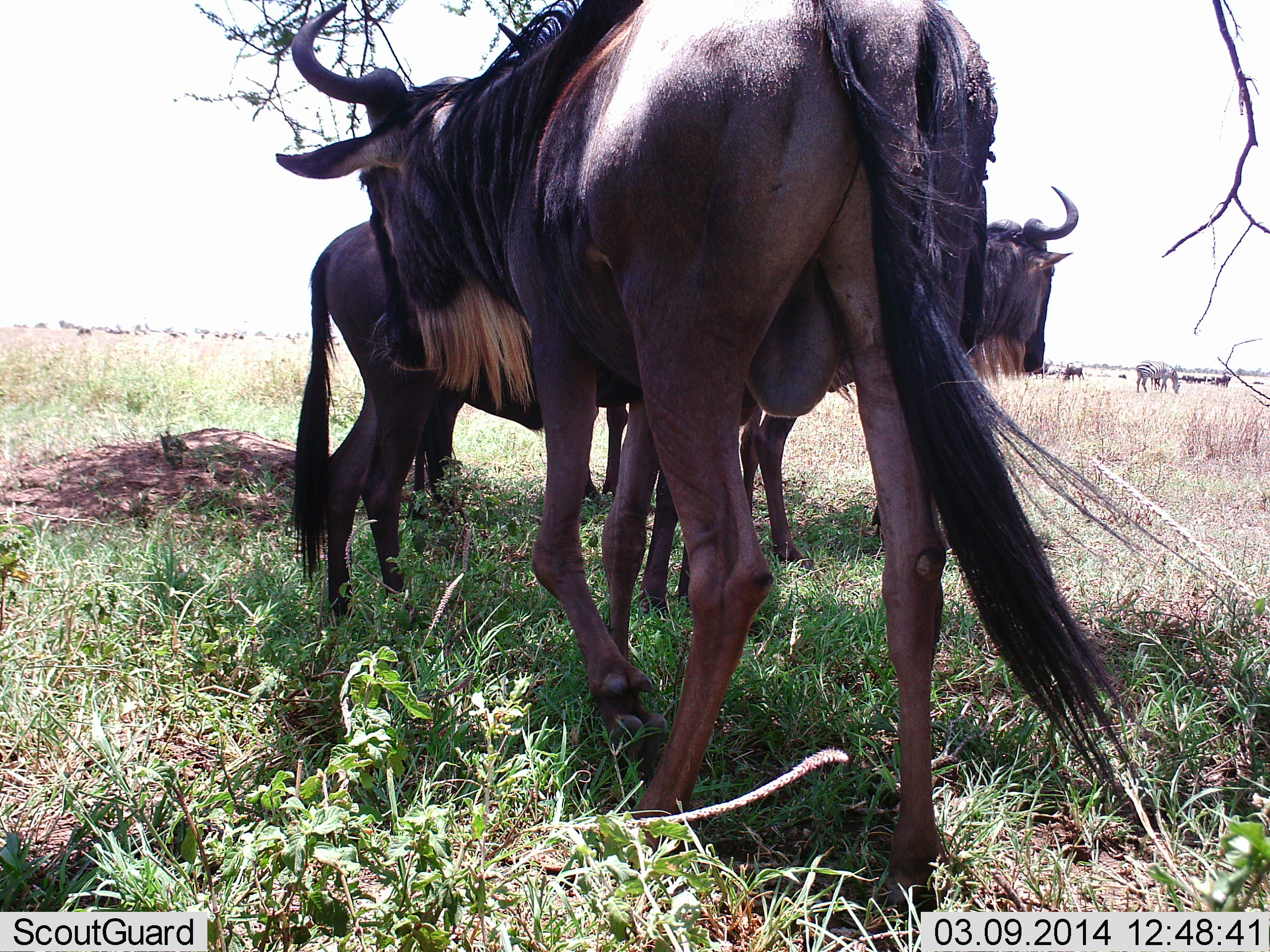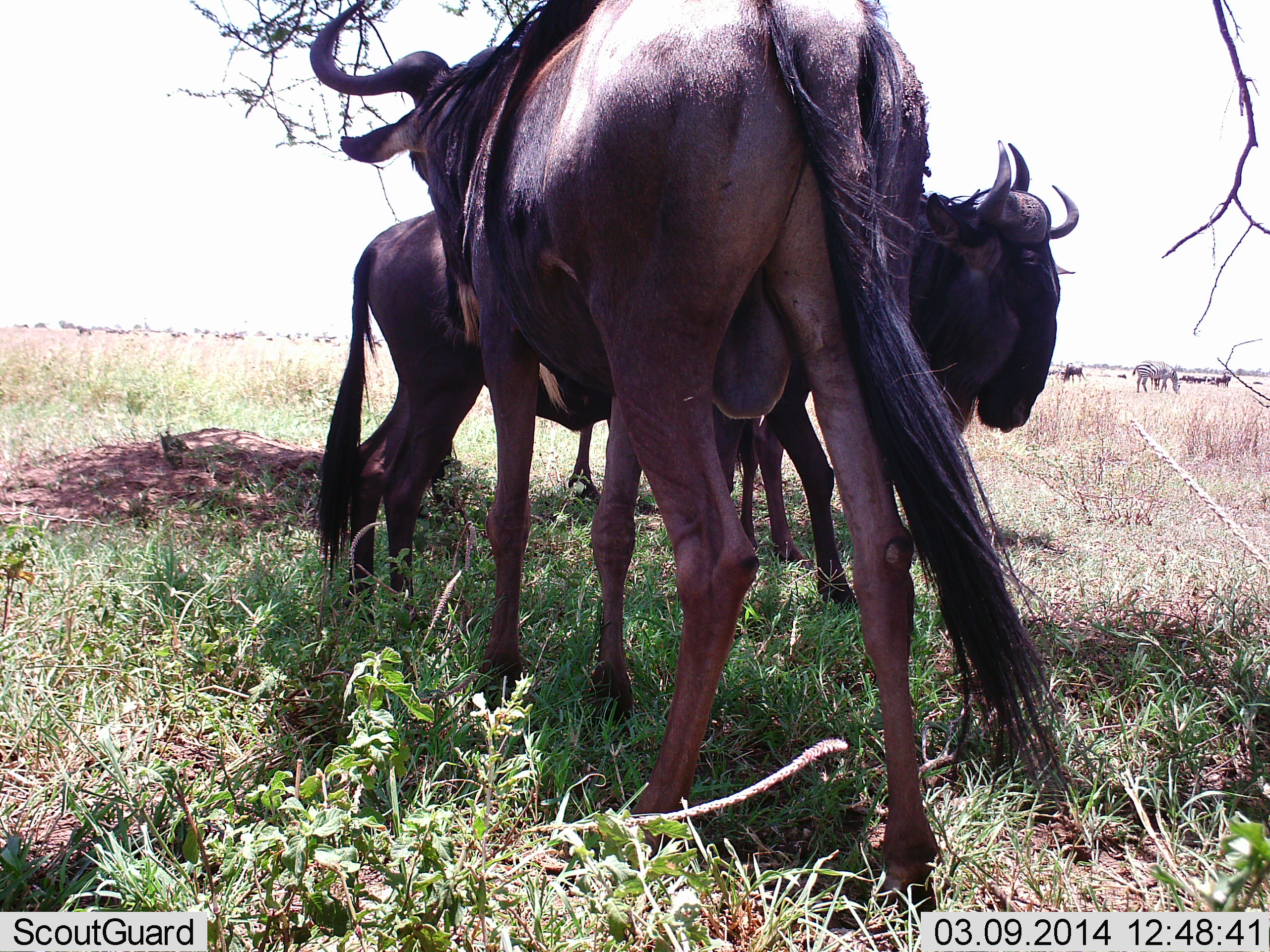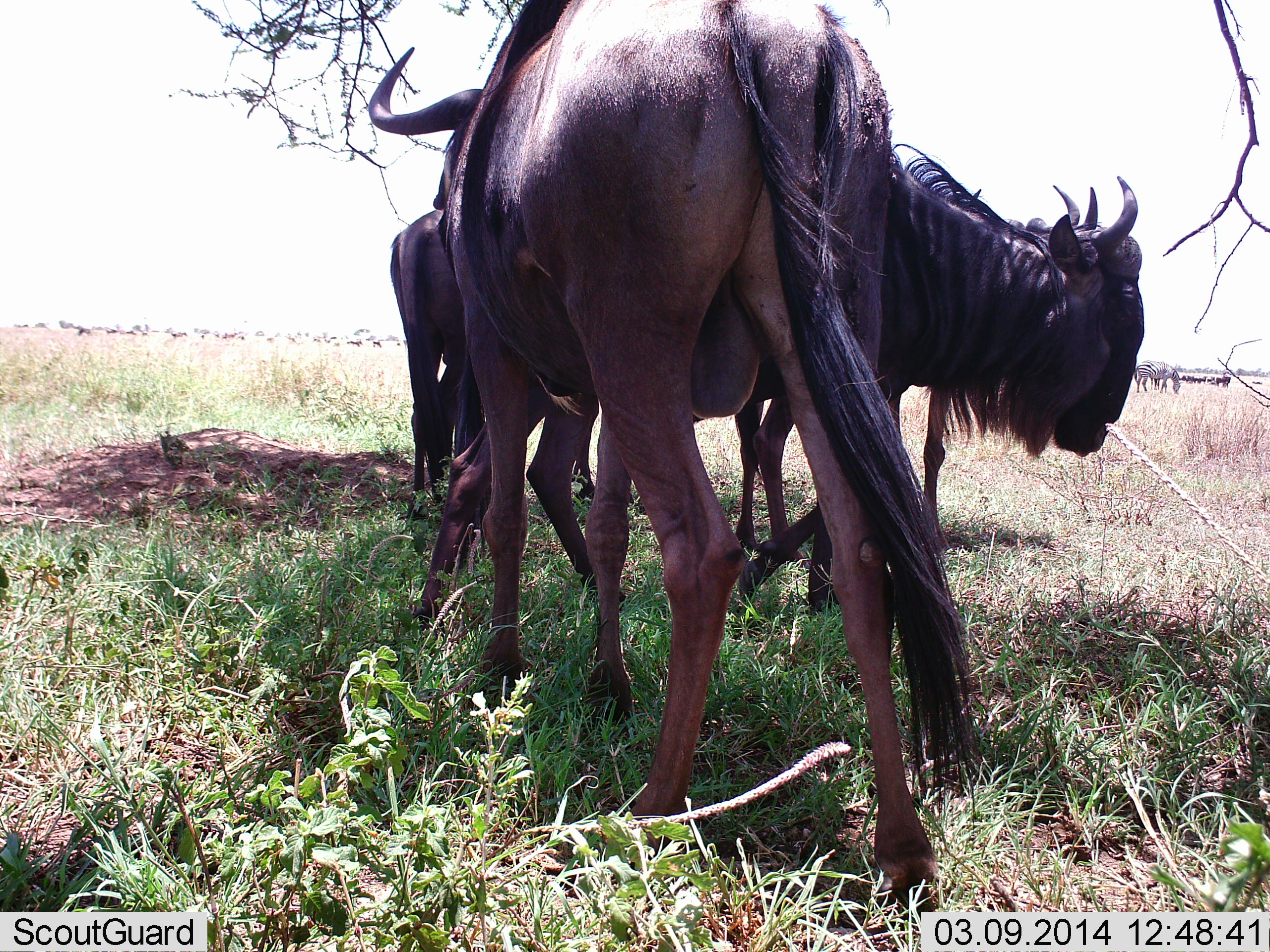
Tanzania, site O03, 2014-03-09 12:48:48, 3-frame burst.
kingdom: Animalia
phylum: Chordata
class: Mammalia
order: Artiodactyla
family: Bovidae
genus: Connochaetes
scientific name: Connochaetes taurinus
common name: blue wildebeest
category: wildebeest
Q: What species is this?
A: Wildebeest (blue wildebeest) (Connochaetes taurinus).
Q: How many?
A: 3.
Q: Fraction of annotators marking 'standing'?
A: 67%.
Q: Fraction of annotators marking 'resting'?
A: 0%.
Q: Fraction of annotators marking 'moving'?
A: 25%.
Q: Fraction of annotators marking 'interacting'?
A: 25%.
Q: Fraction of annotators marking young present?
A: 0%.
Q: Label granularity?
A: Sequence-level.